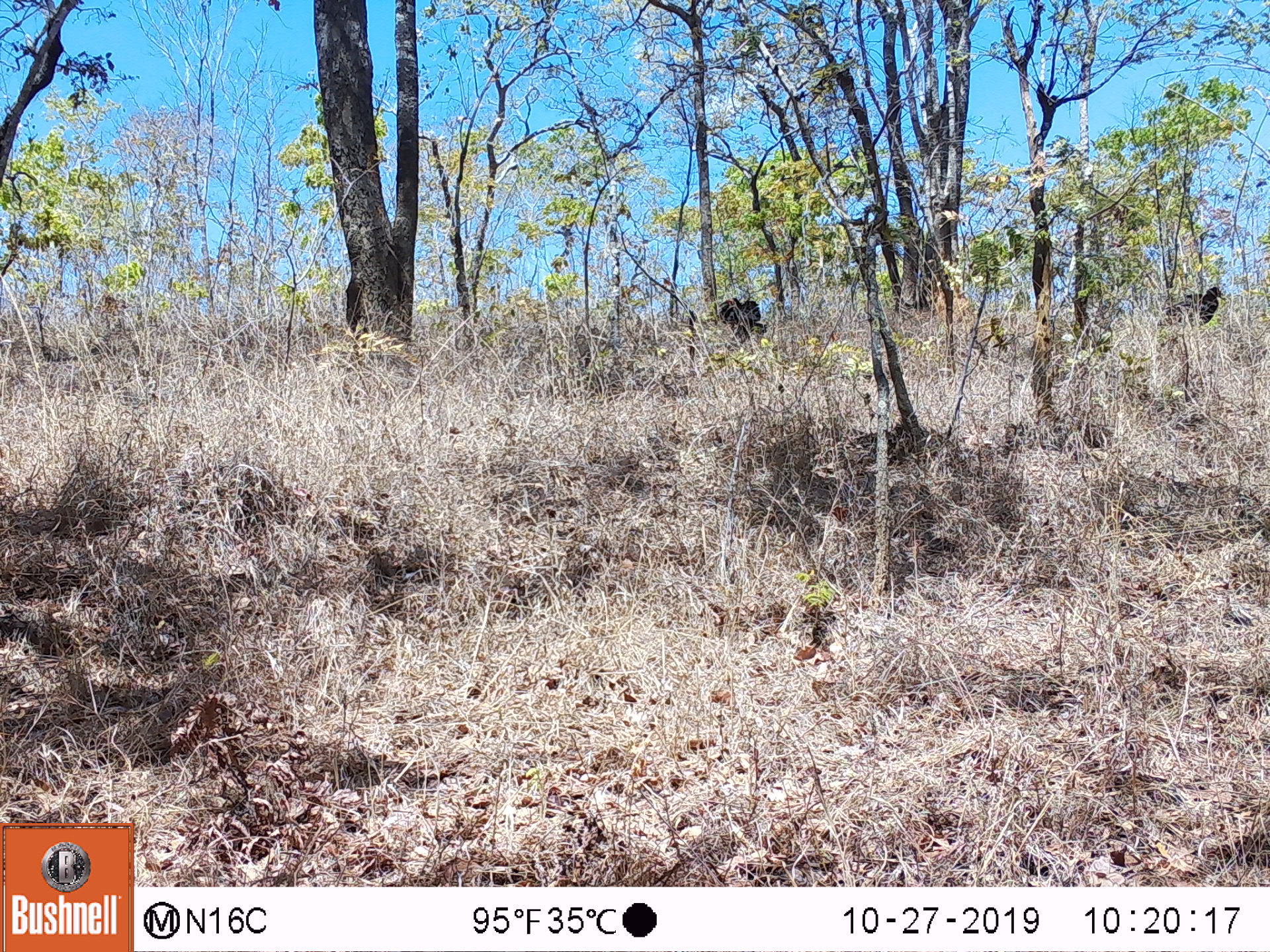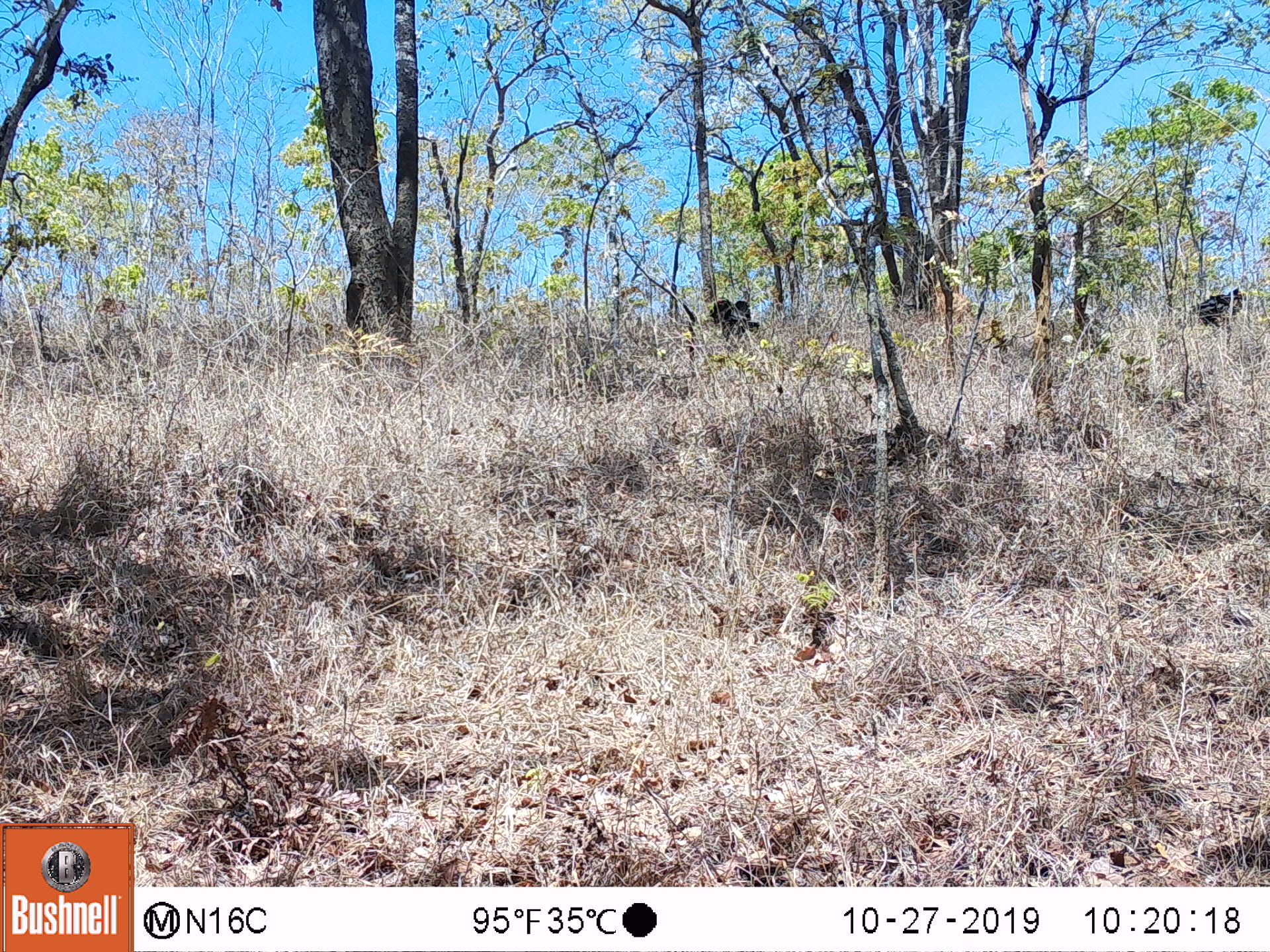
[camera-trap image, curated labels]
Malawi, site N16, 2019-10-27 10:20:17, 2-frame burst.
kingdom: Animalia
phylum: Chordata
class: Aves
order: Bucerotiformes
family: Bucorvidae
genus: Bucorvus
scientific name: Bucorvus leadbeateri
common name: southern ground hornbill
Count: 2.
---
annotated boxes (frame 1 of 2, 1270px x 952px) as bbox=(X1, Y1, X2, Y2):
southern ground hornbill: bbox=(686, 286, 779, 355); bbox=(1145, 279, 1236, 328)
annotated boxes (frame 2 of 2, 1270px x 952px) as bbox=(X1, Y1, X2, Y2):
southern ground hornbill: bbox=(1155, 279, 1261, 340); bbox=(690, 290, 781, 350)